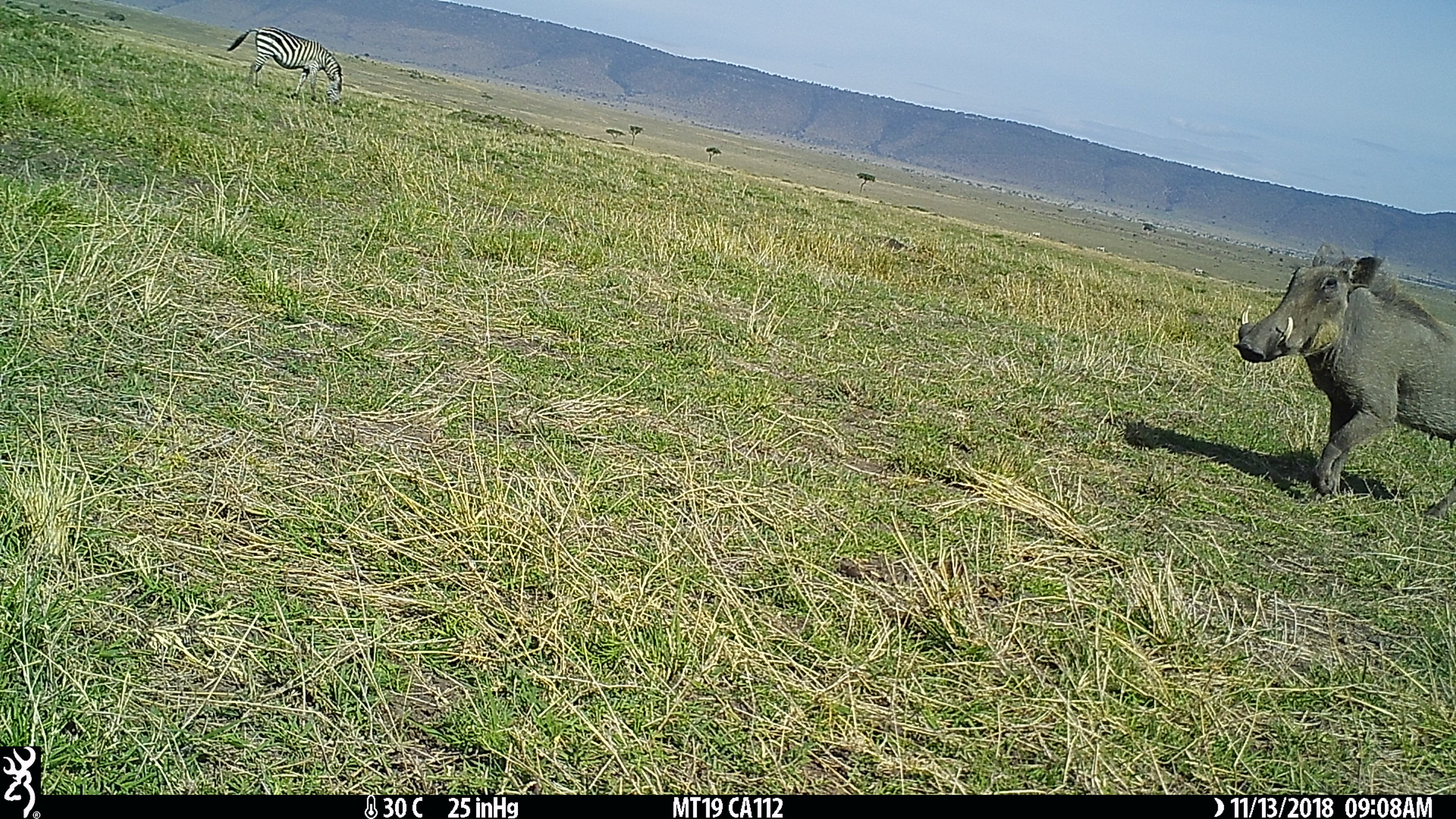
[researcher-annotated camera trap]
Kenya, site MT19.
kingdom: Animalia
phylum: Chordata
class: Mammalia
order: Perissodactyla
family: Equidae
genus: Equus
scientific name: Equus quagga burchellii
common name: burchell's zebra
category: zebra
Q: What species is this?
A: Zebra (burchell's zebra) (Equus quagga burchellii).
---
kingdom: Animalia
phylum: Chordata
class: Mammalia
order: Artiodactyla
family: Suidae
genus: Phacochoerus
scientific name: Phacochoerus africanus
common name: common warthog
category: warthog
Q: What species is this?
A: Warthog (common warthog) (Phacochoerus africanus).